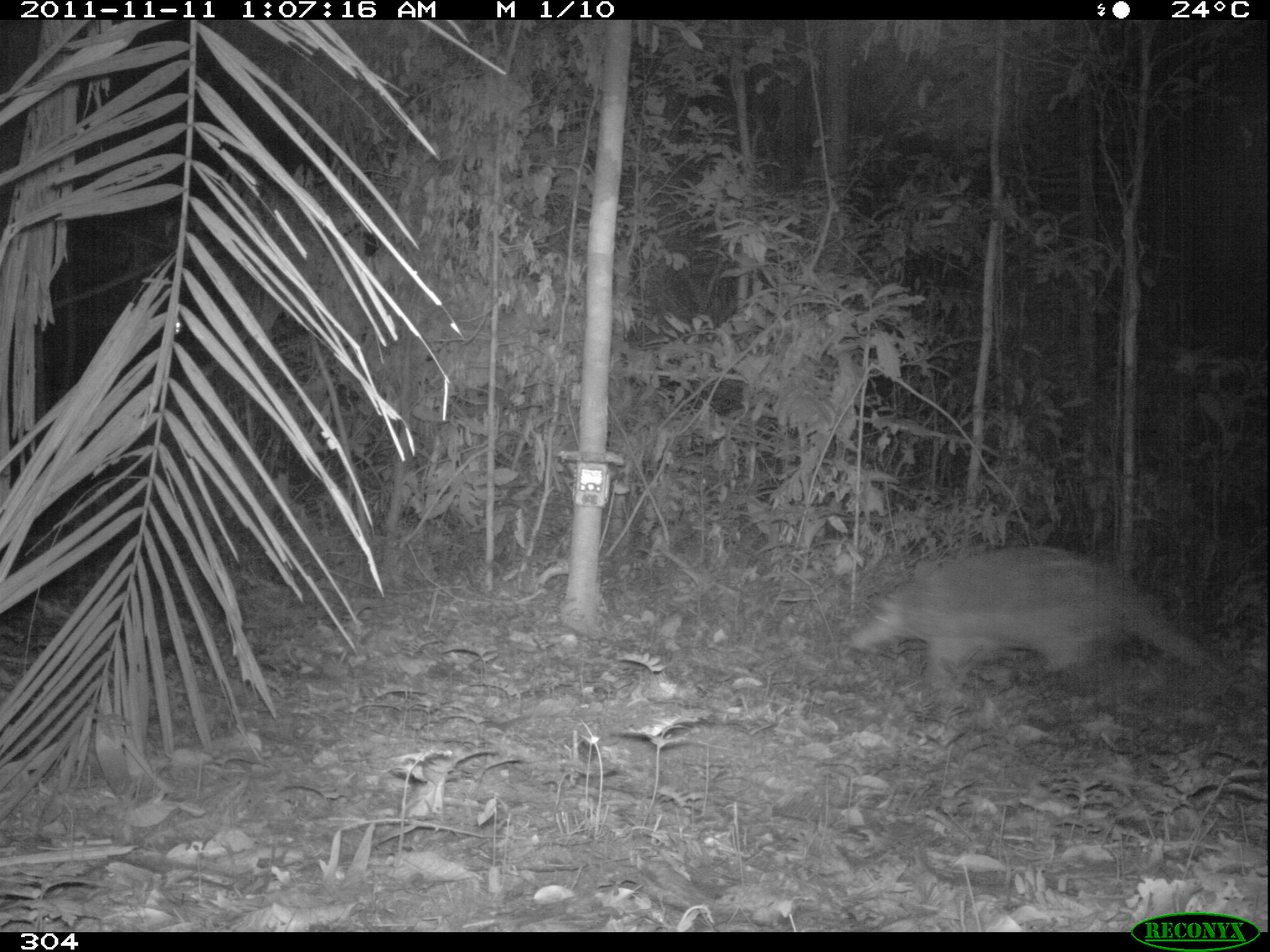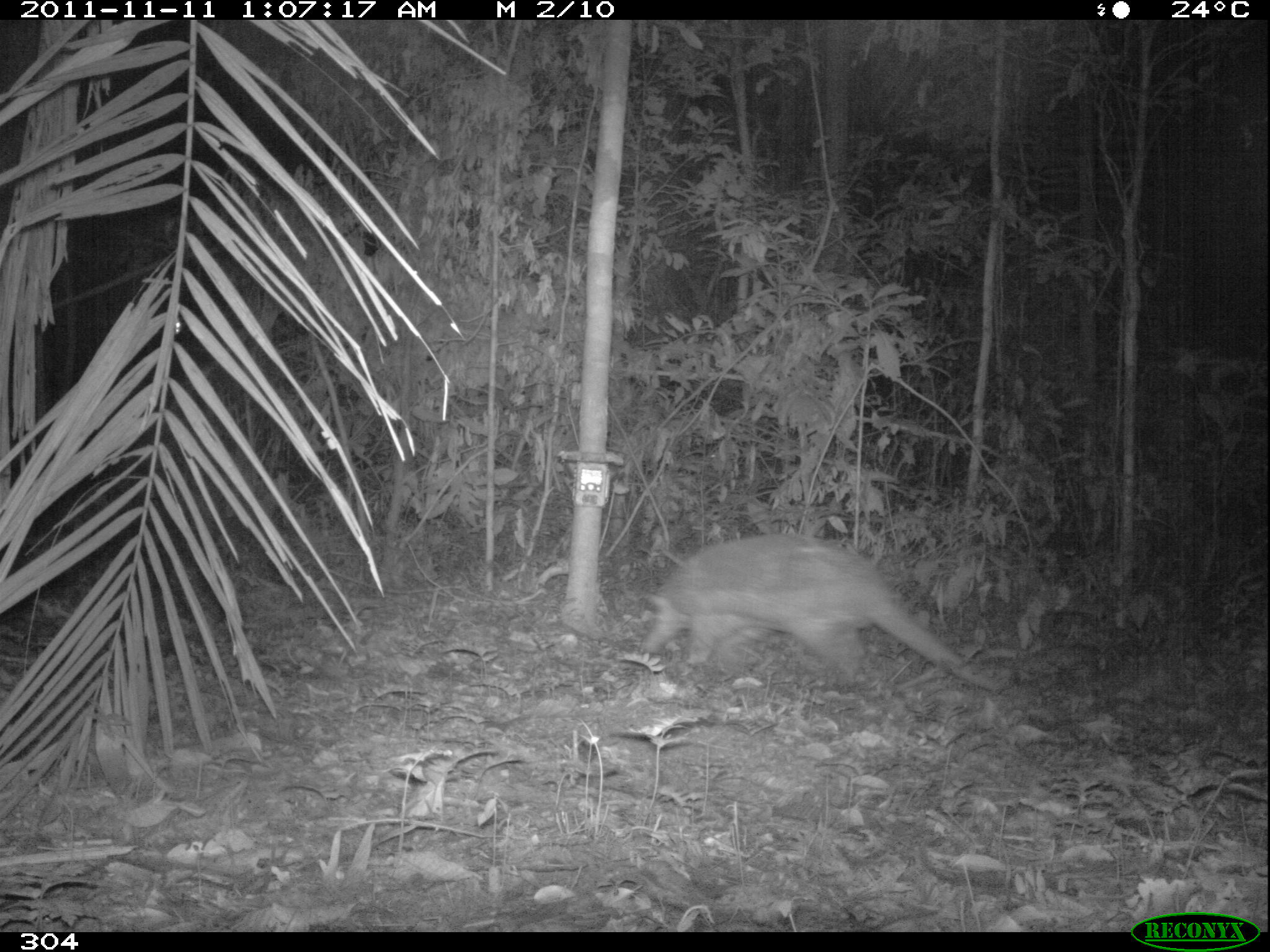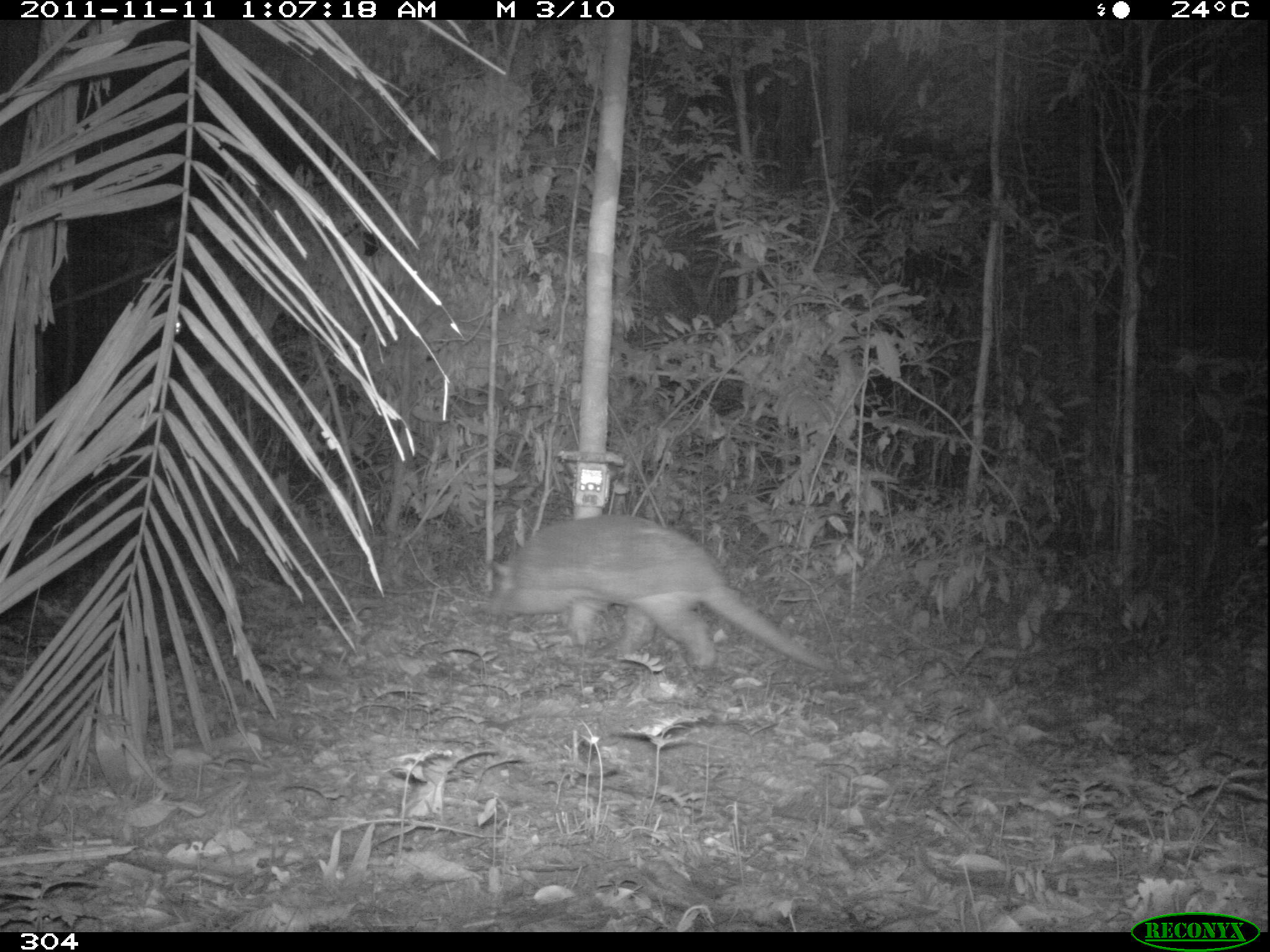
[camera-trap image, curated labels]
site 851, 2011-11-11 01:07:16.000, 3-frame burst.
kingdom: Animalia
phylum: Chordata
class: Mammalia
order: Cingulata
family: Chlamyphoridae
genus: Priodontes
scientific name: Priodontes maximus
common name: giant armadillo